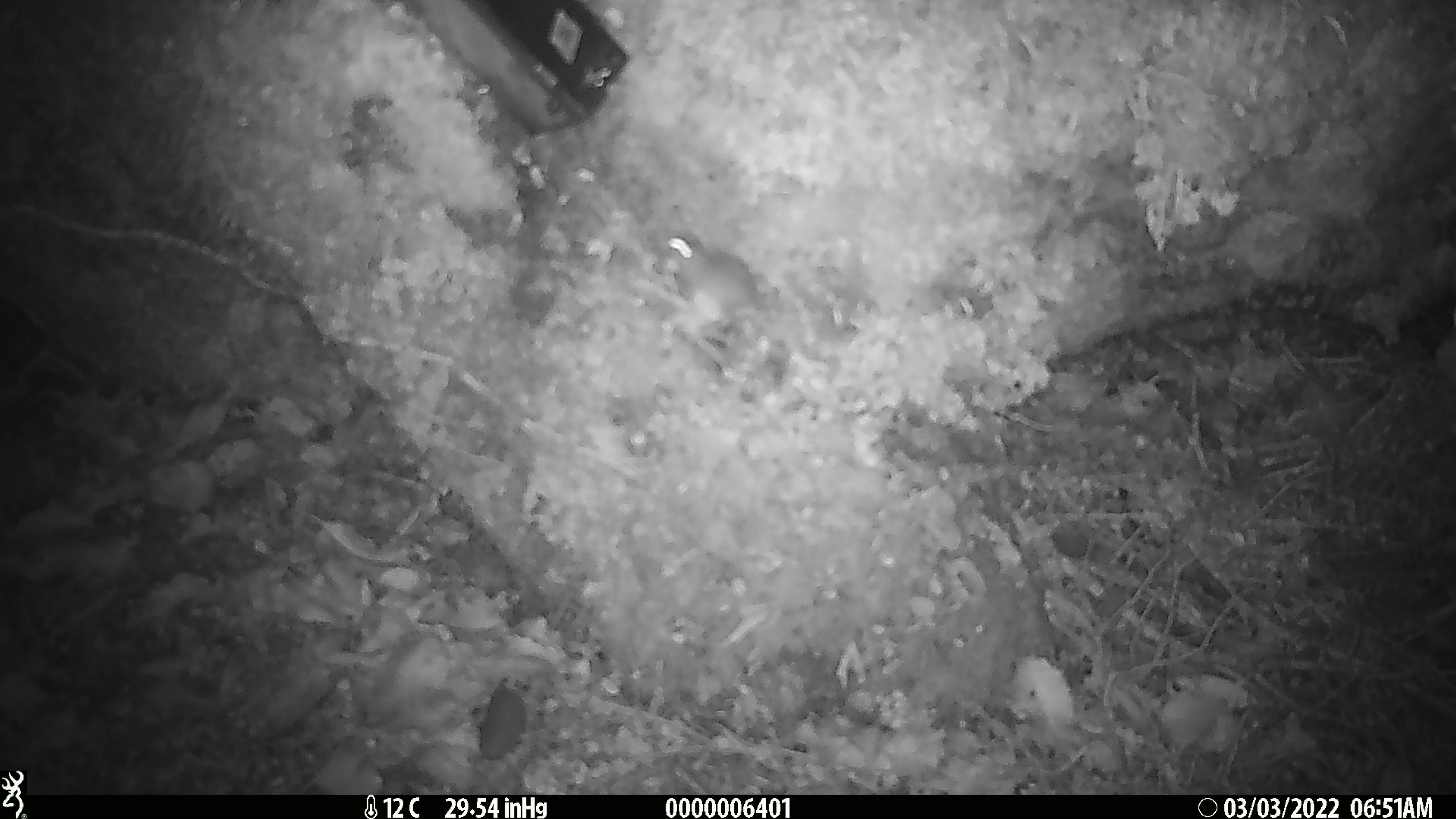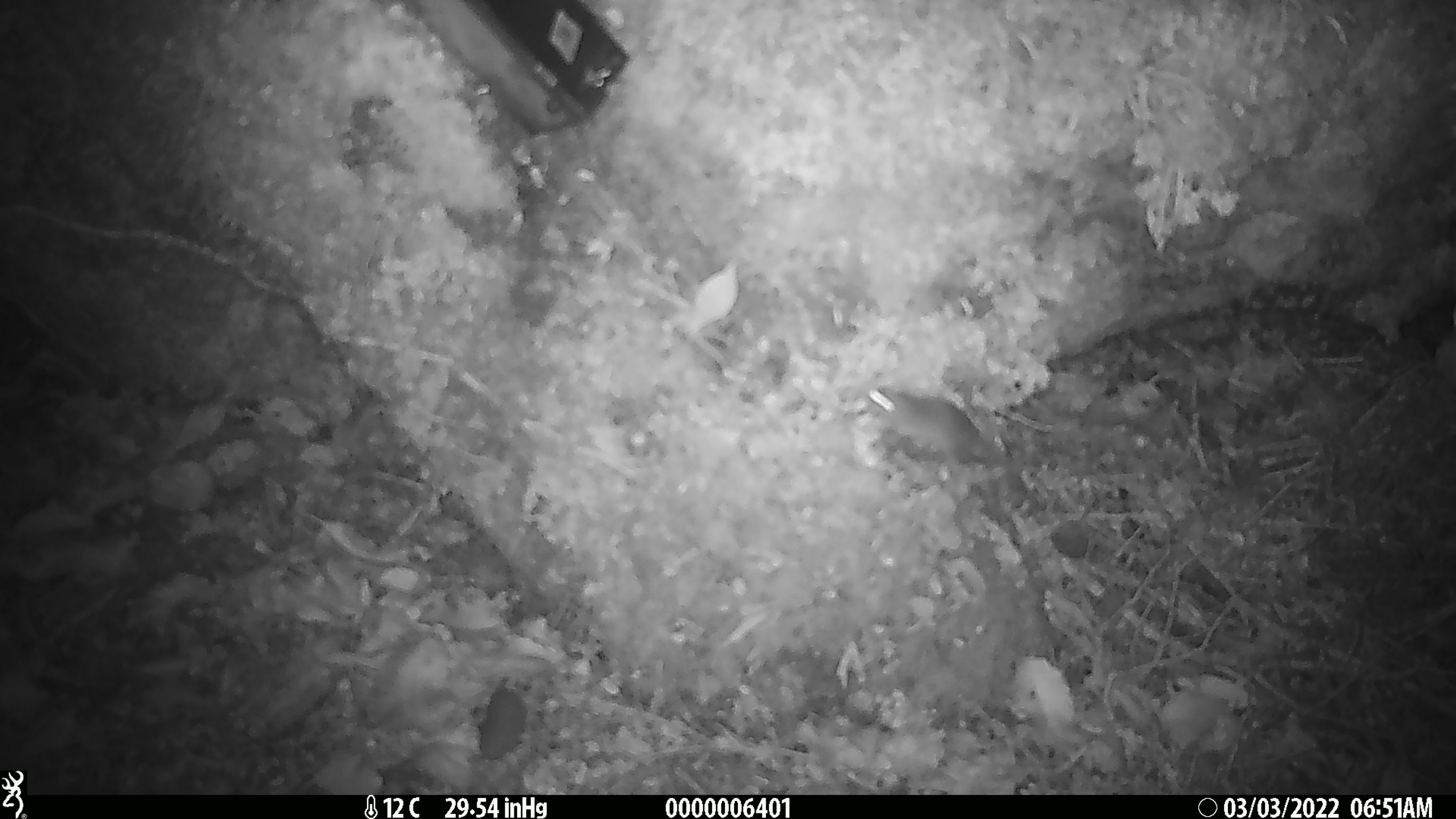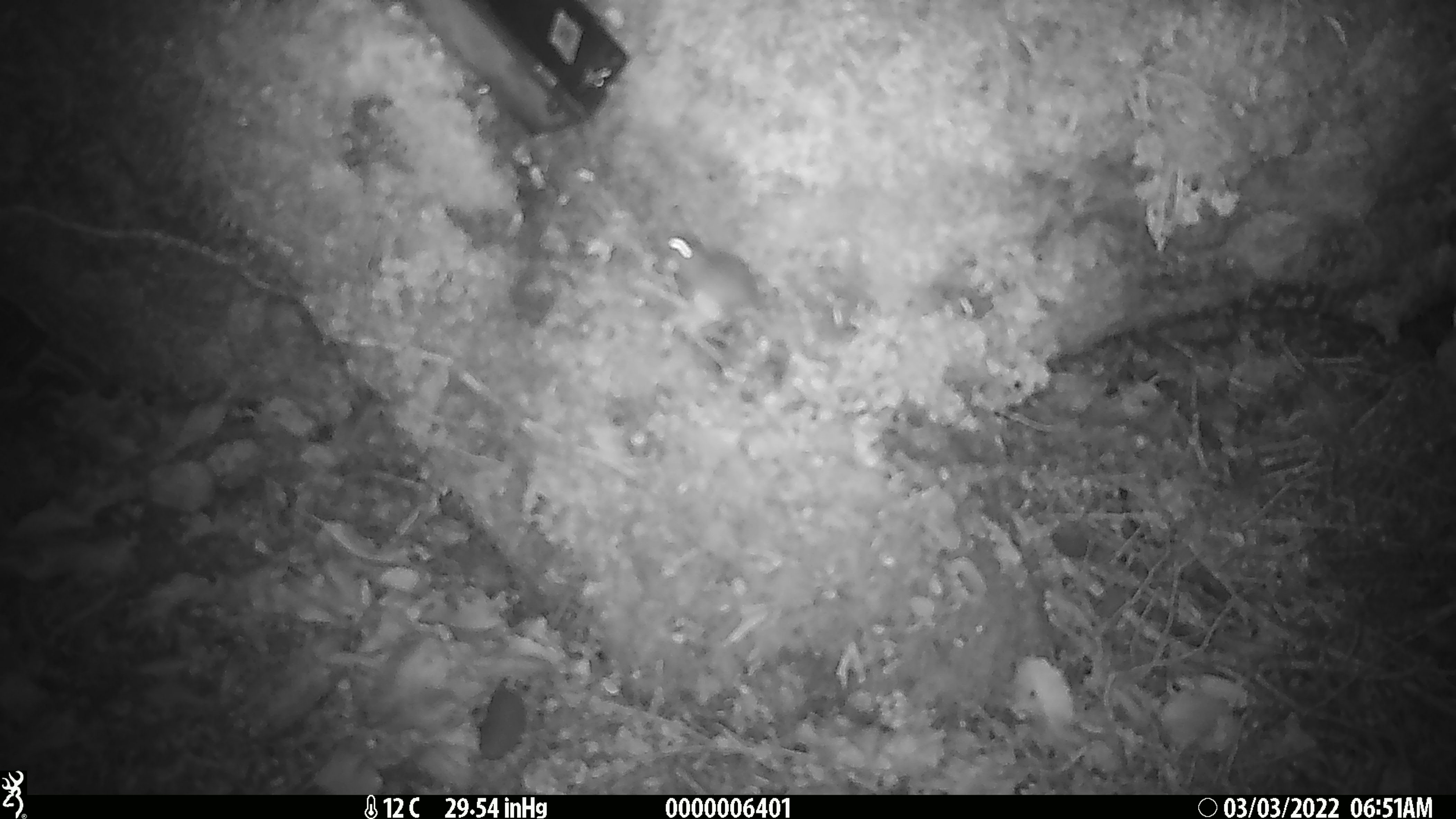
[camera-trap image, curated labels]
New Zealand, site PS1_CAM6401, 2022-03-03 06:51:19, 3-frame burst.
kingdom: Animalia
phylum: Chordata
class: Mammalia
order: Rodentia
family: Muridae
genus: Mus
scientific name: Mus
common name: mouse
Mouse (Mus).